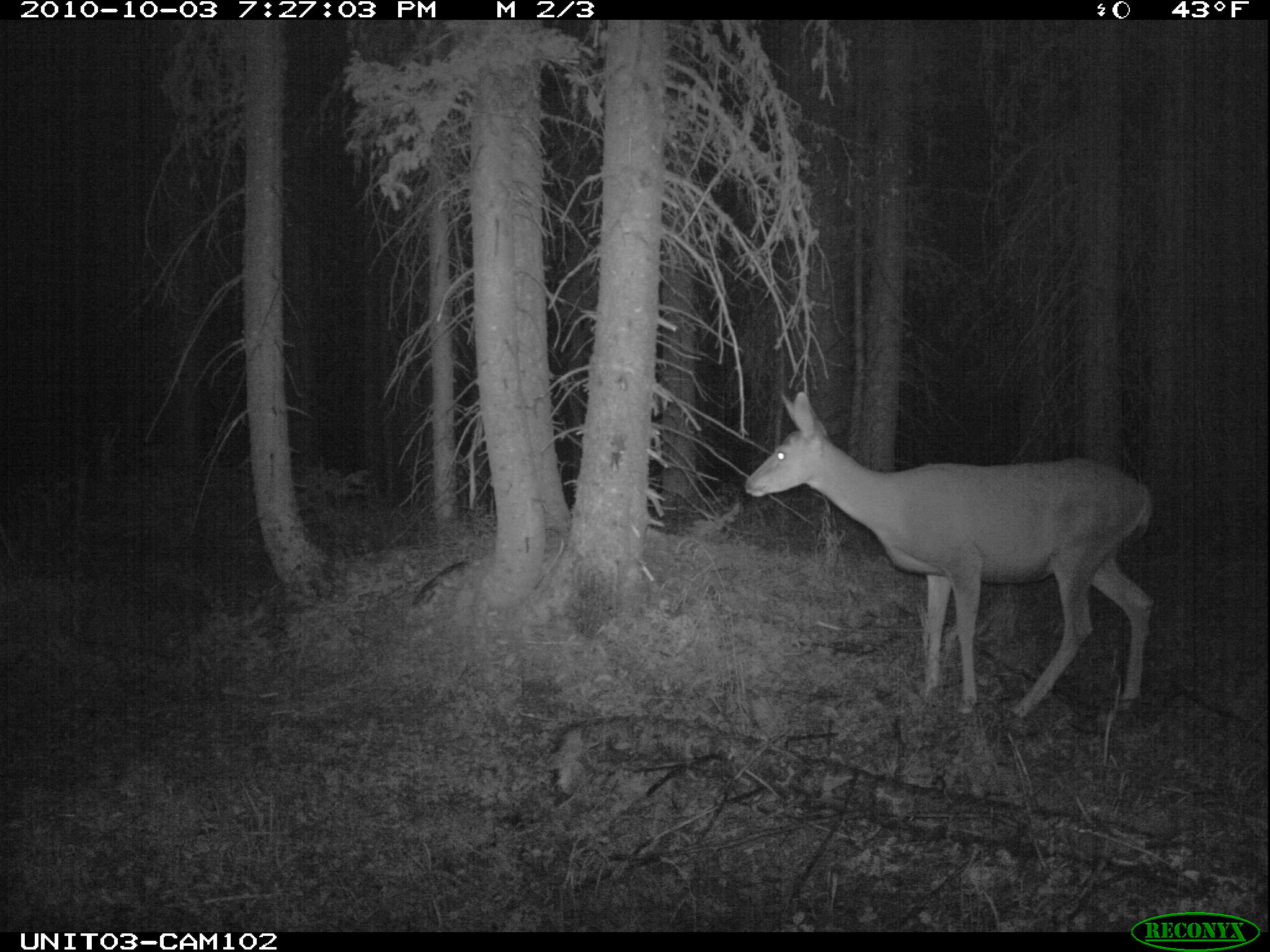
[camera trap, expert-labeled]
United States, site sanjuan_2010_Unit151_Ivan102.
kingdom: Animalia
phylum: Chordata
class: Mammalia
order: Artiodactyla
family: Cervidae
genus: Odocoileus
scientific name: Odocoileus hemionus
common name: mule deer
Odocoileus hemionus (mule deer).